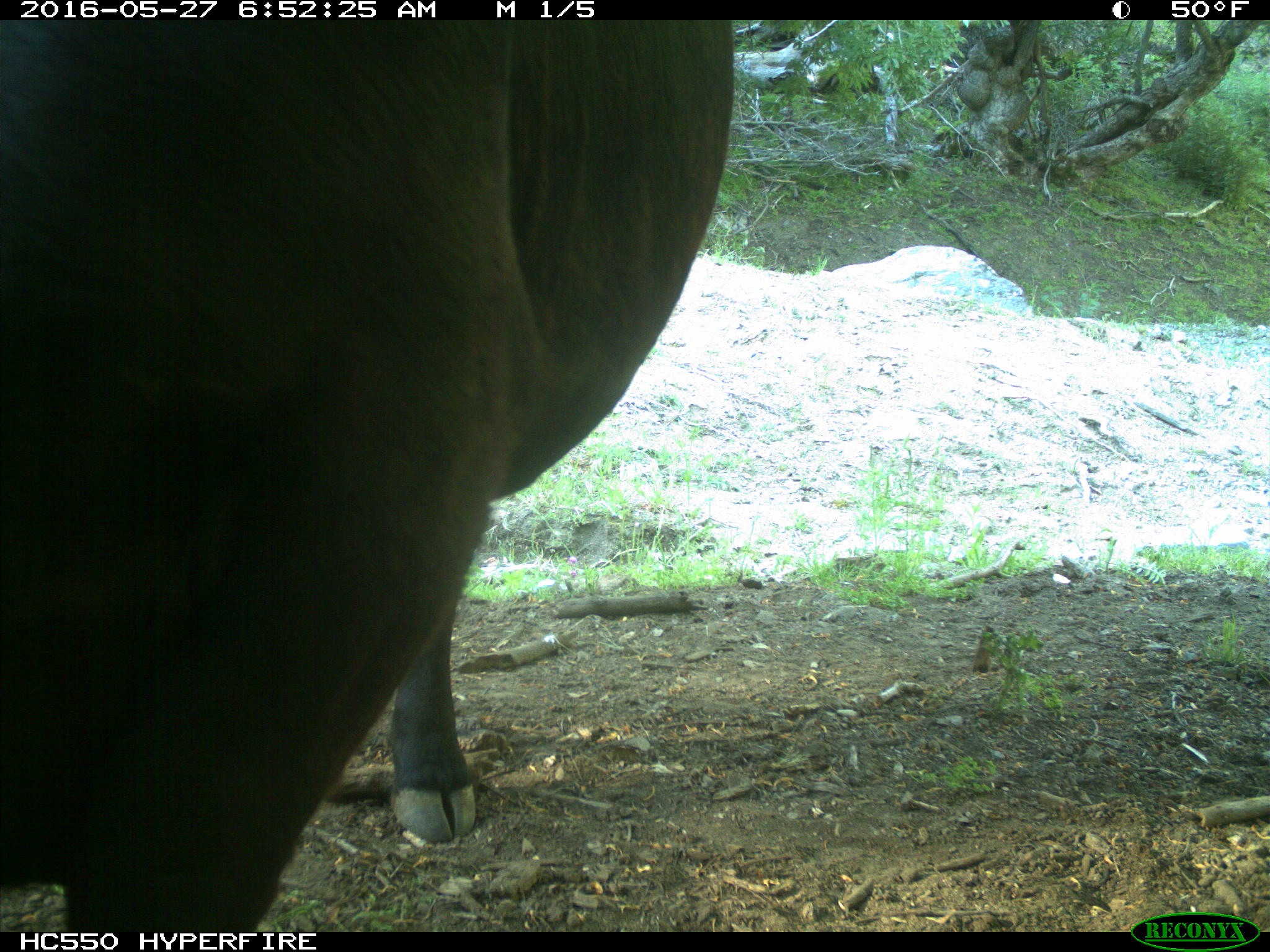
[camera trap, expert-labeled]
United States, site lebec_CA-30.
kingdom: Animalia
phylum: Chordata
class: Mammalia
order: Artiodactyla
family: Bovidae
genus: Bos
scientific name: Bos taurus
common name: domestic cow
Bos taurus (domestic cow).